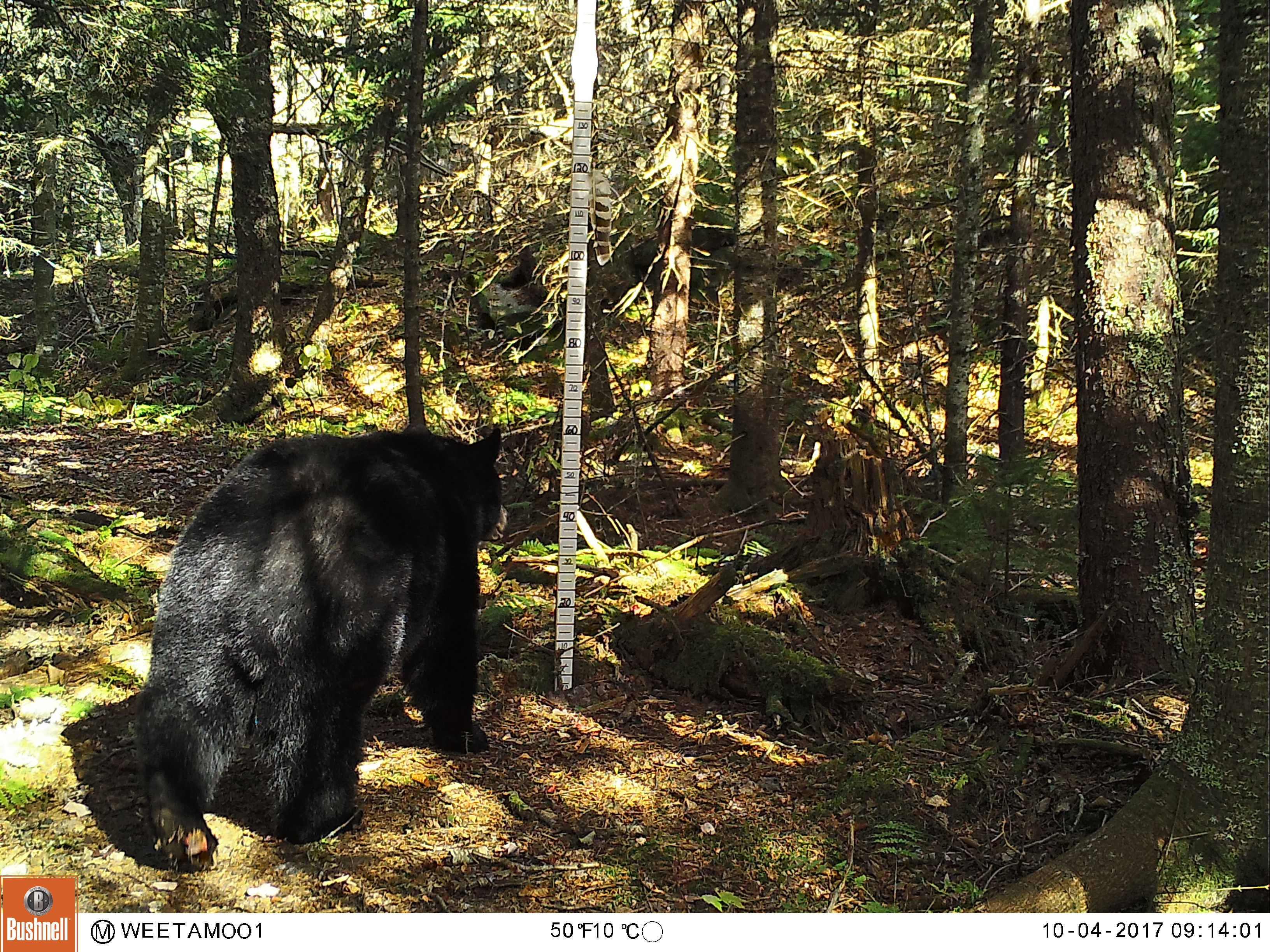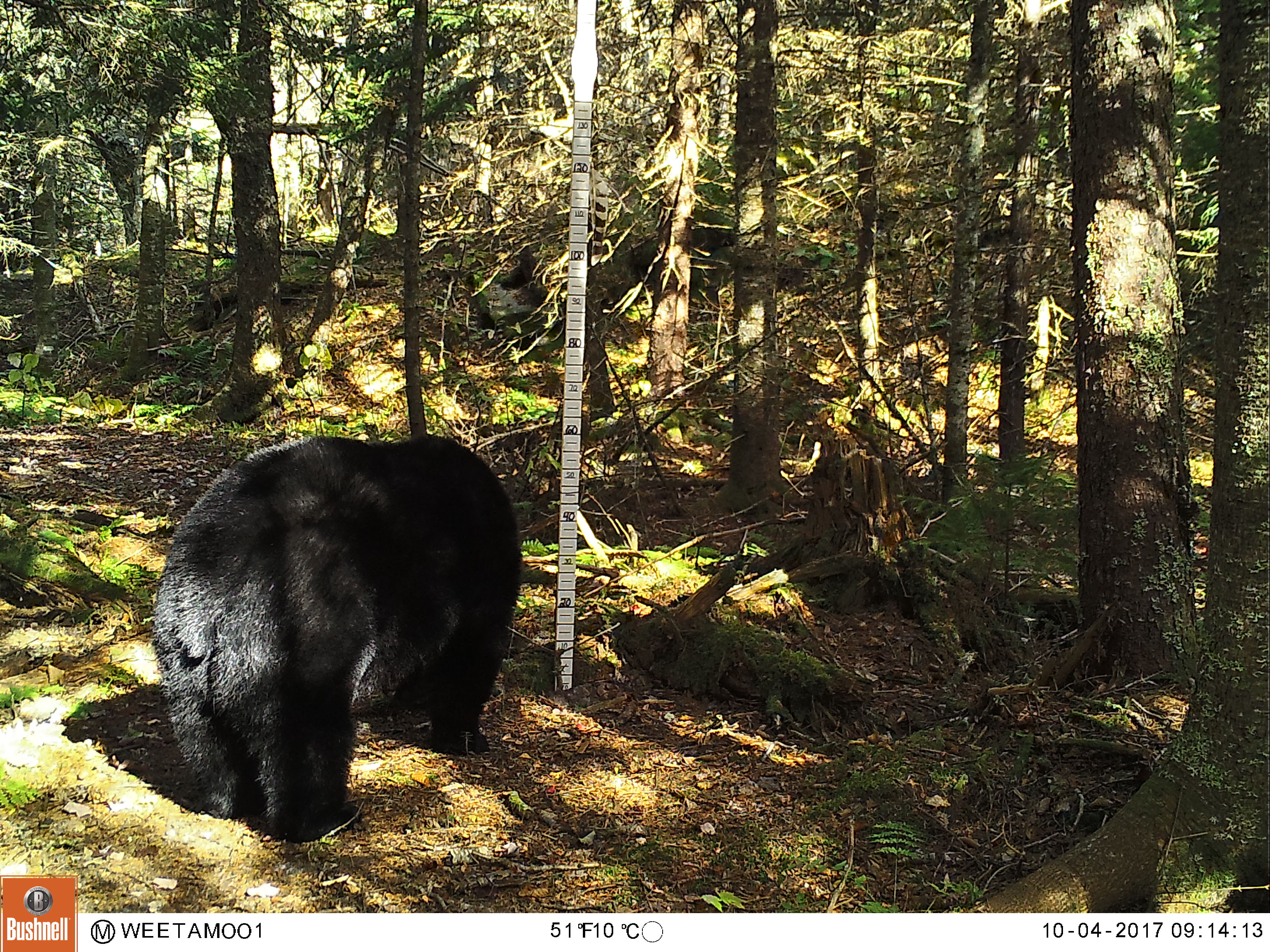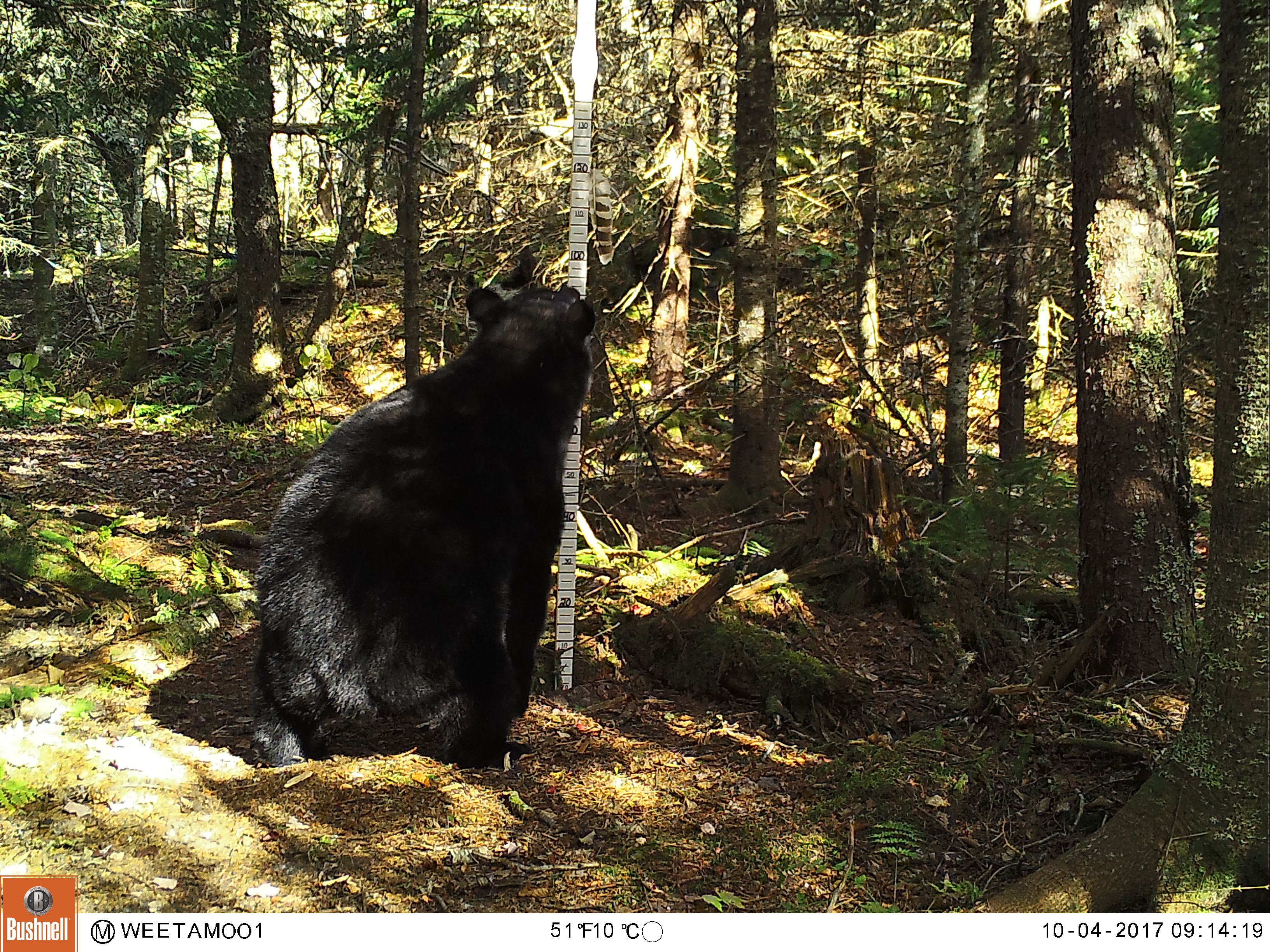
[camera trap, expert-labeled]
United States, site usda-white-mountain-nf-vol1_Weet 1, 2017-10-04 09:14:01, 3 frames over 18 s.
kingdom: Animalia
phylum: Chordata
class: Mammalia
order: Carnivora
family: Ursidae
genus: Ursus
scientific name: Ursus americanus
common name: black bear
Black bear (Ursus americanus).